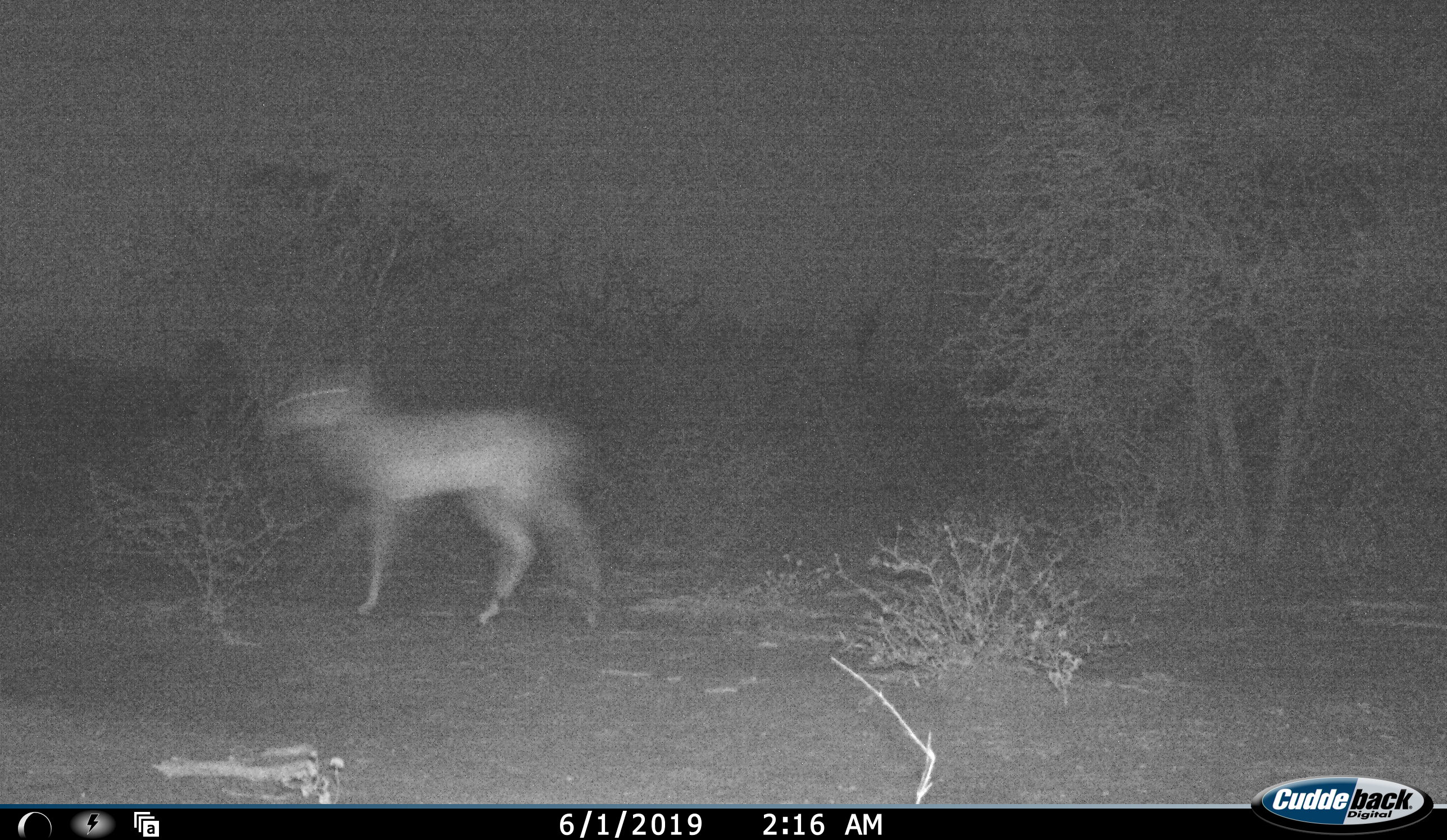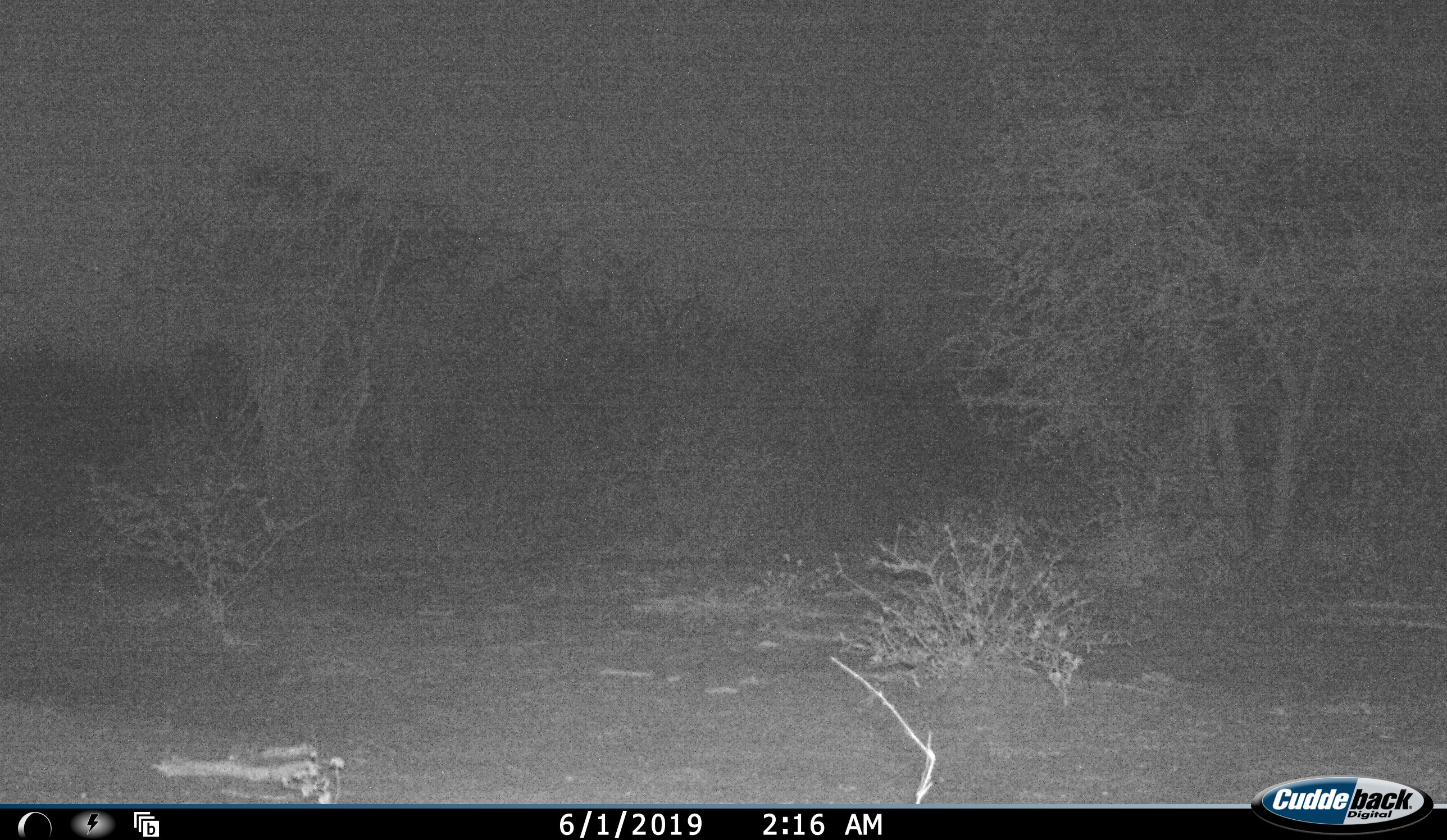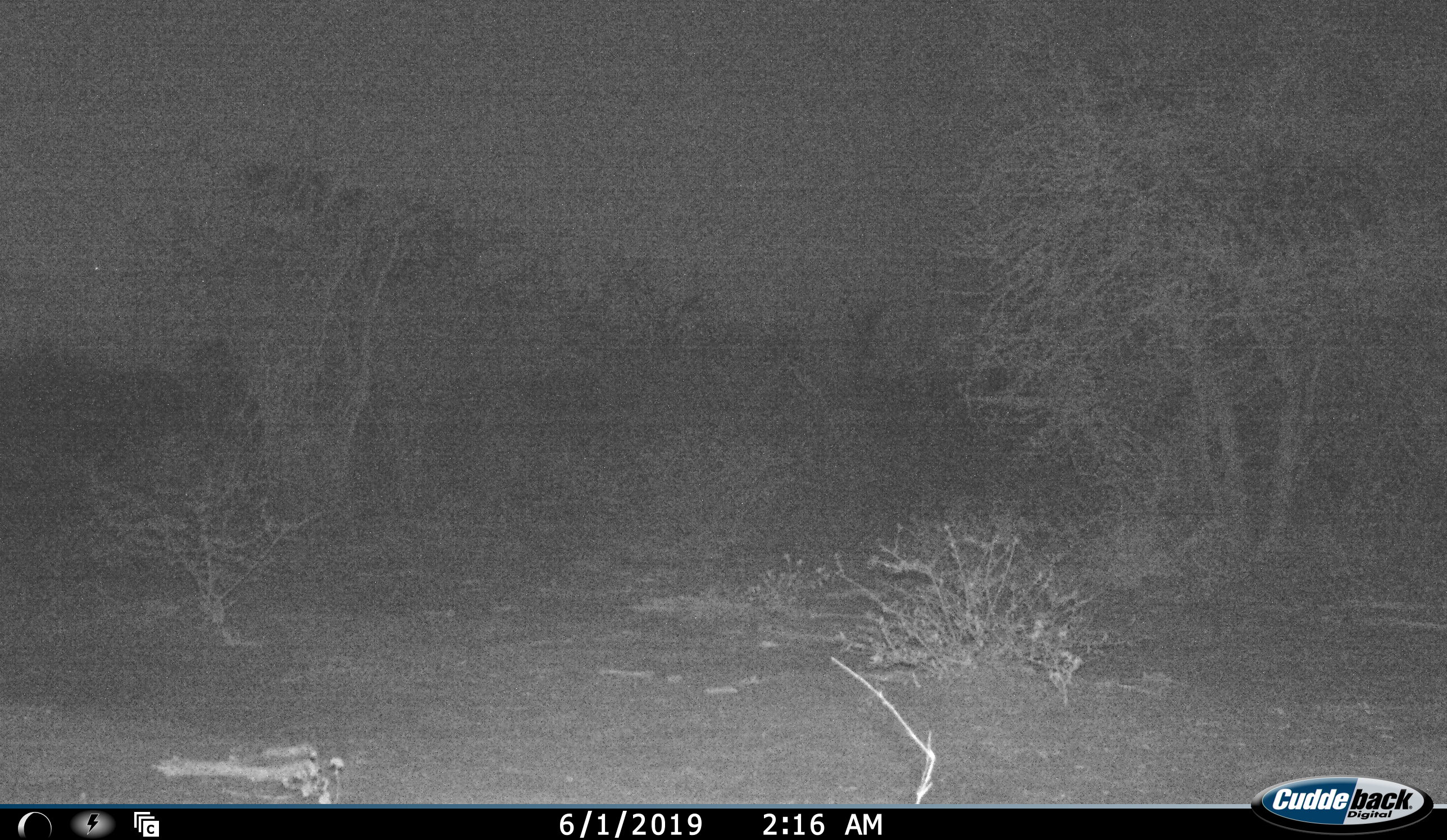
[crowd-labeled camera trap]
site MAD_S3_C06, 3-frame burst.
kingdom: Animalia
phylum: Chordata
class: Mammalia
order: Artiodactyla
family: Bovidae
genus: Aepyceros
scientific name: Aepyceros melampus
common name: impala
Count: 1.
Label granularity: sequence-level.